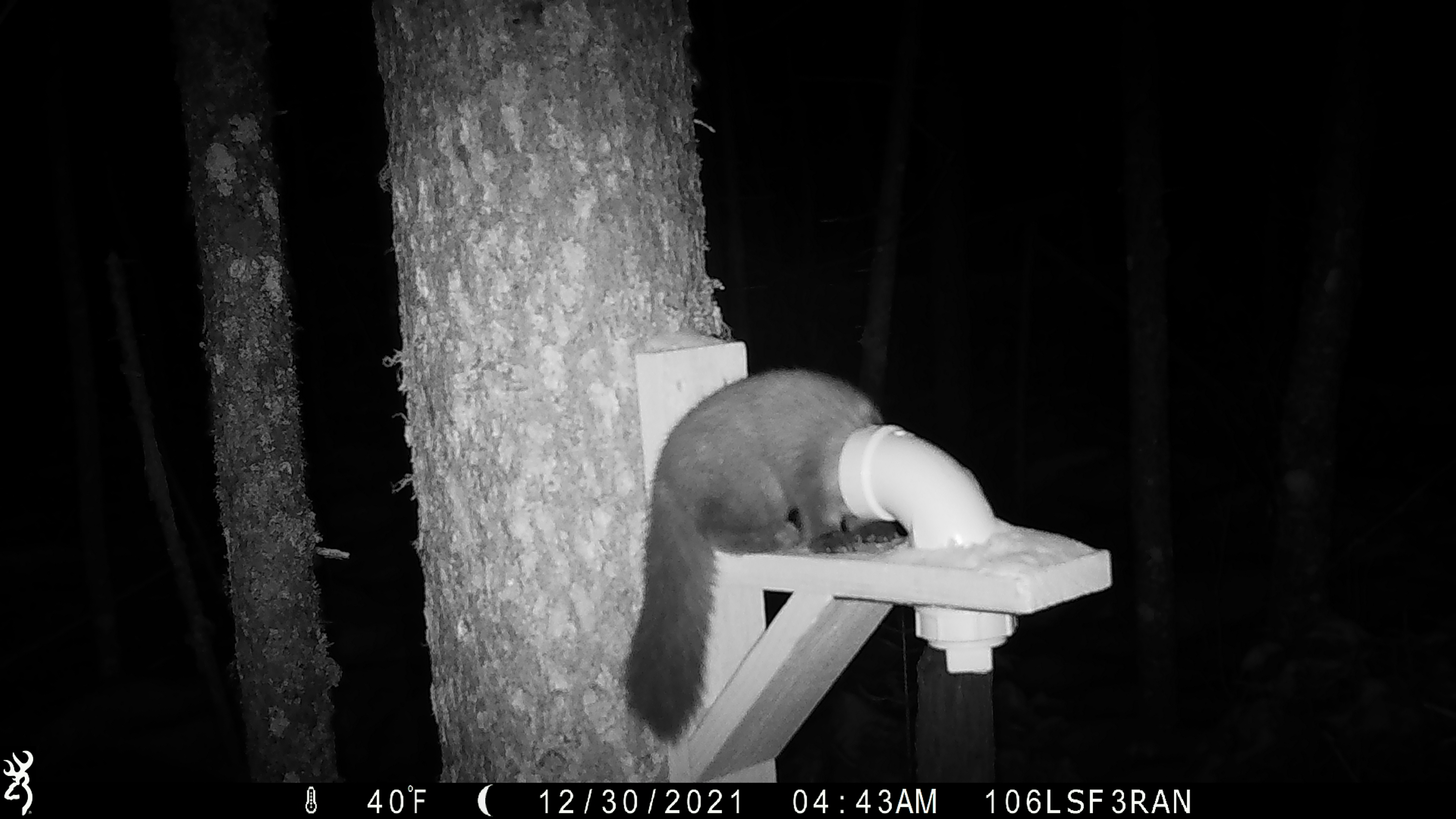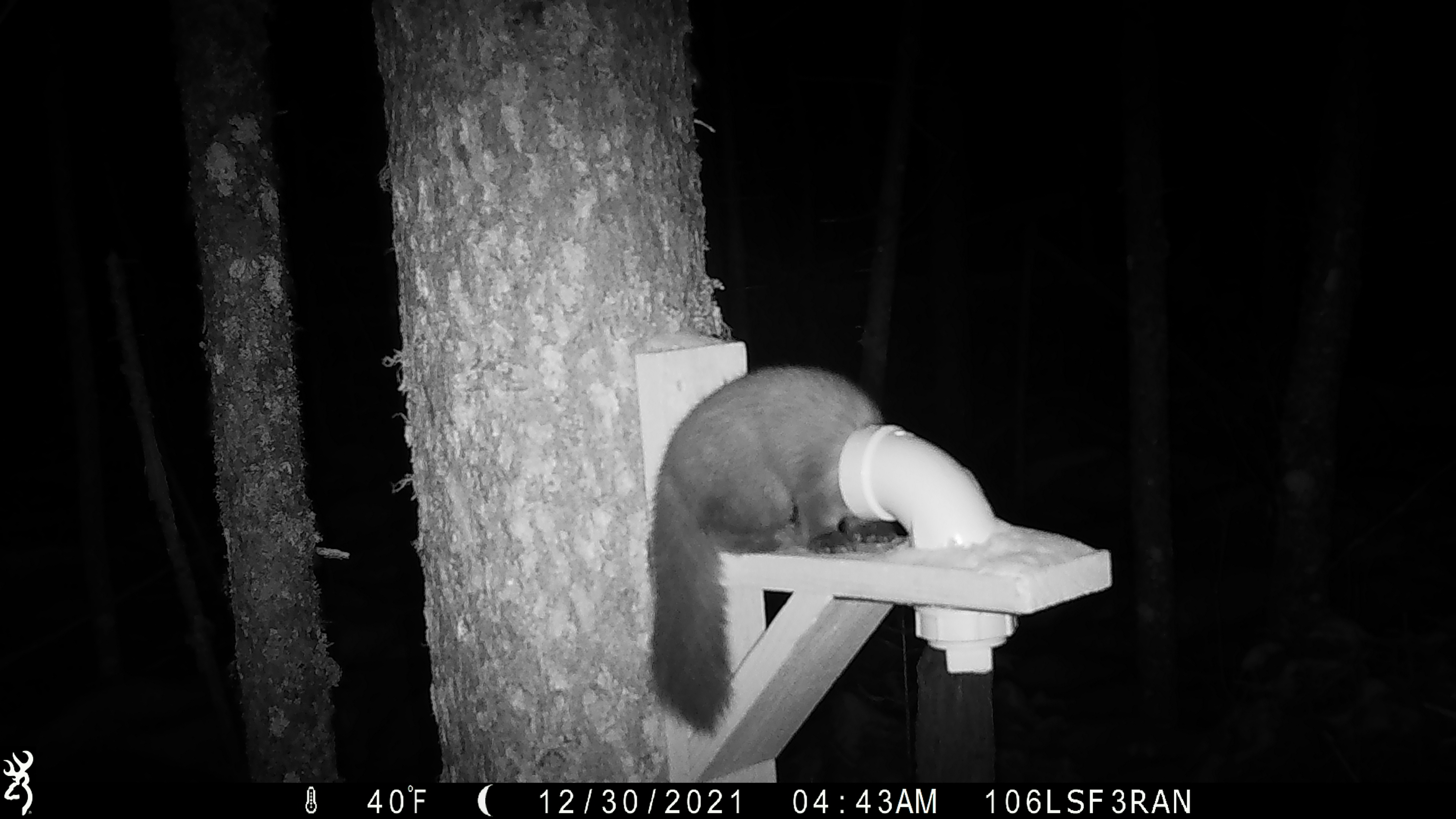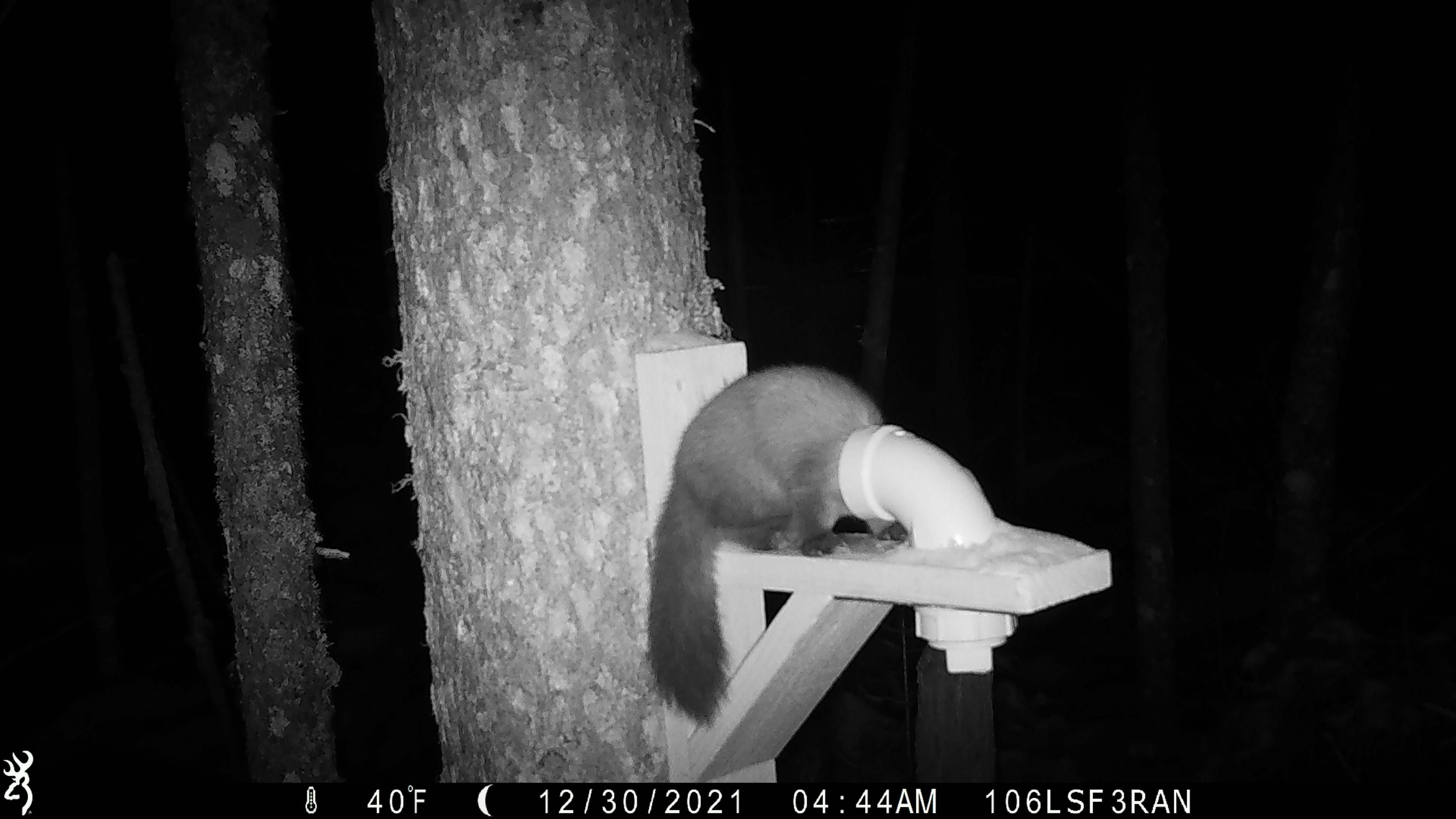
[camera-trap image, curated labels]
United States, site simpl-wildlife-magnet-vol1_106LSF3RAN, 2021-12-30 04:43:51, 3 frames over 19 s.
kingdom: Animalia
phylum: Chordata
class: Mammalia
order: Carnivora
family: Mustelidae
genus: Martes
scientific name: Martes americana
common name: american marten